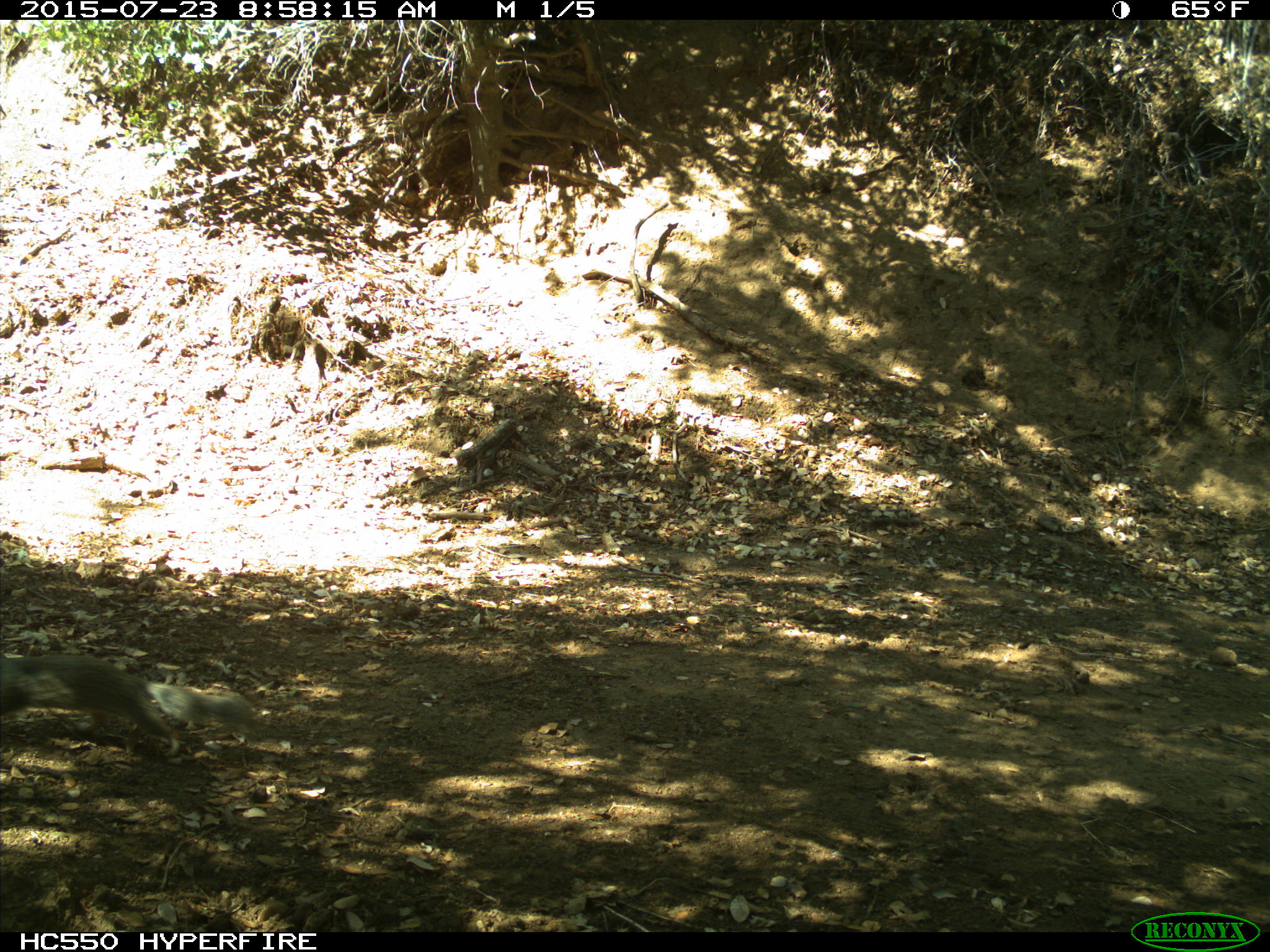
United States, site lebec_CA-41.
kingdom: Animalia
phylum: Chordata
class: Mammalia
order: Rodentia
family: Sciuridae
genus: Otospermophilus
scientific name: Otospermophilus beecheyi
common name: california ground squirrel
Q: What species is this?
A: Otospermophilus beecheyi (california ground squirrel).